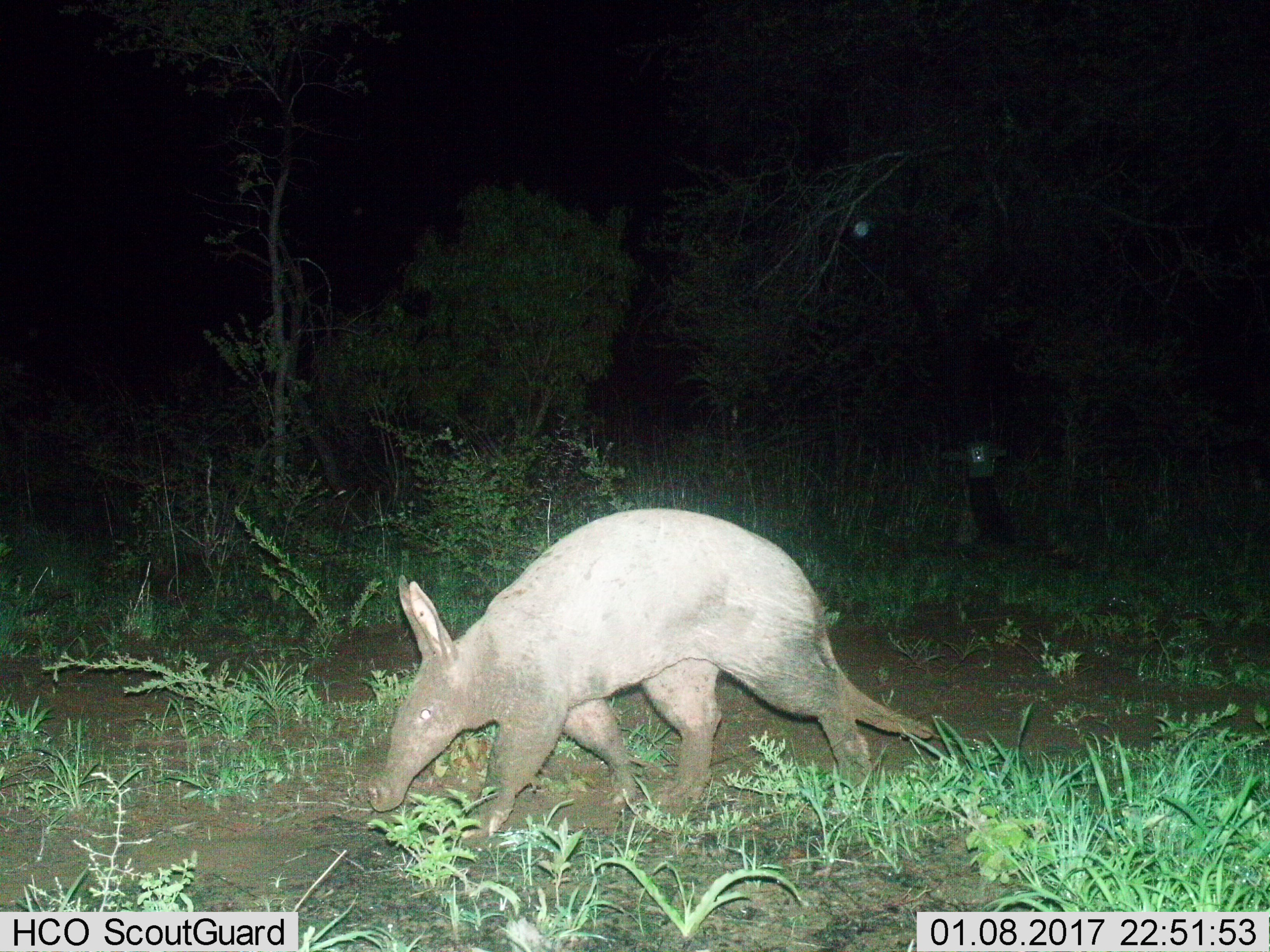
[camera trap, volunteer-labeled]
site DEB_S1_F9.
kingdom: Animalia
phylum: Chordata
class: Mammalia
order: Tubulidentata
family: Orycteropodidae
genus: Orycteropus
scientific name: Orycteropus afer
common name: aardvark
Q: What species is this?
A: Aardvark (Orycteropus afer).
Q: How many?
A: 1.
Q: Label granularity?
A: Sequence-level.